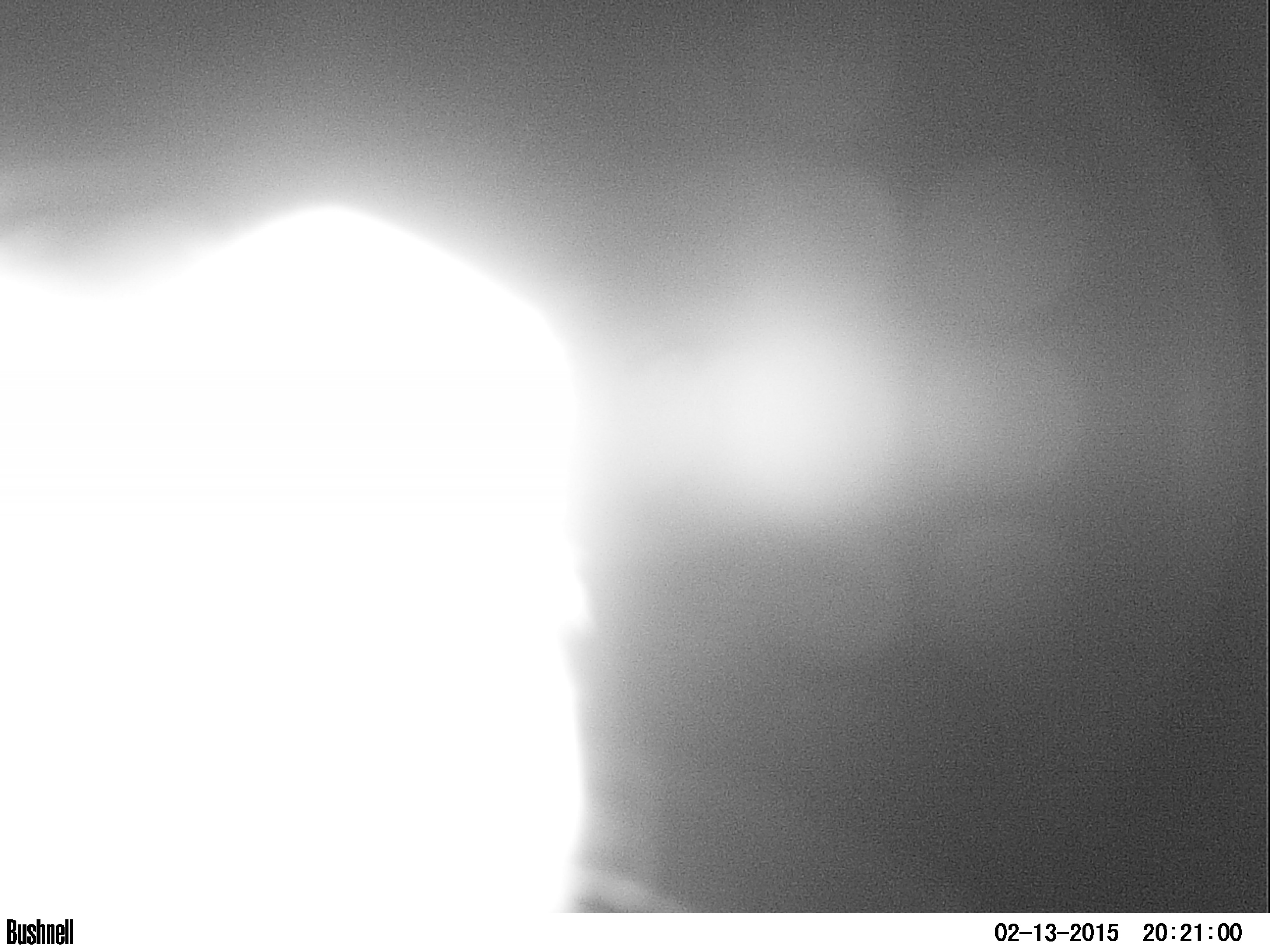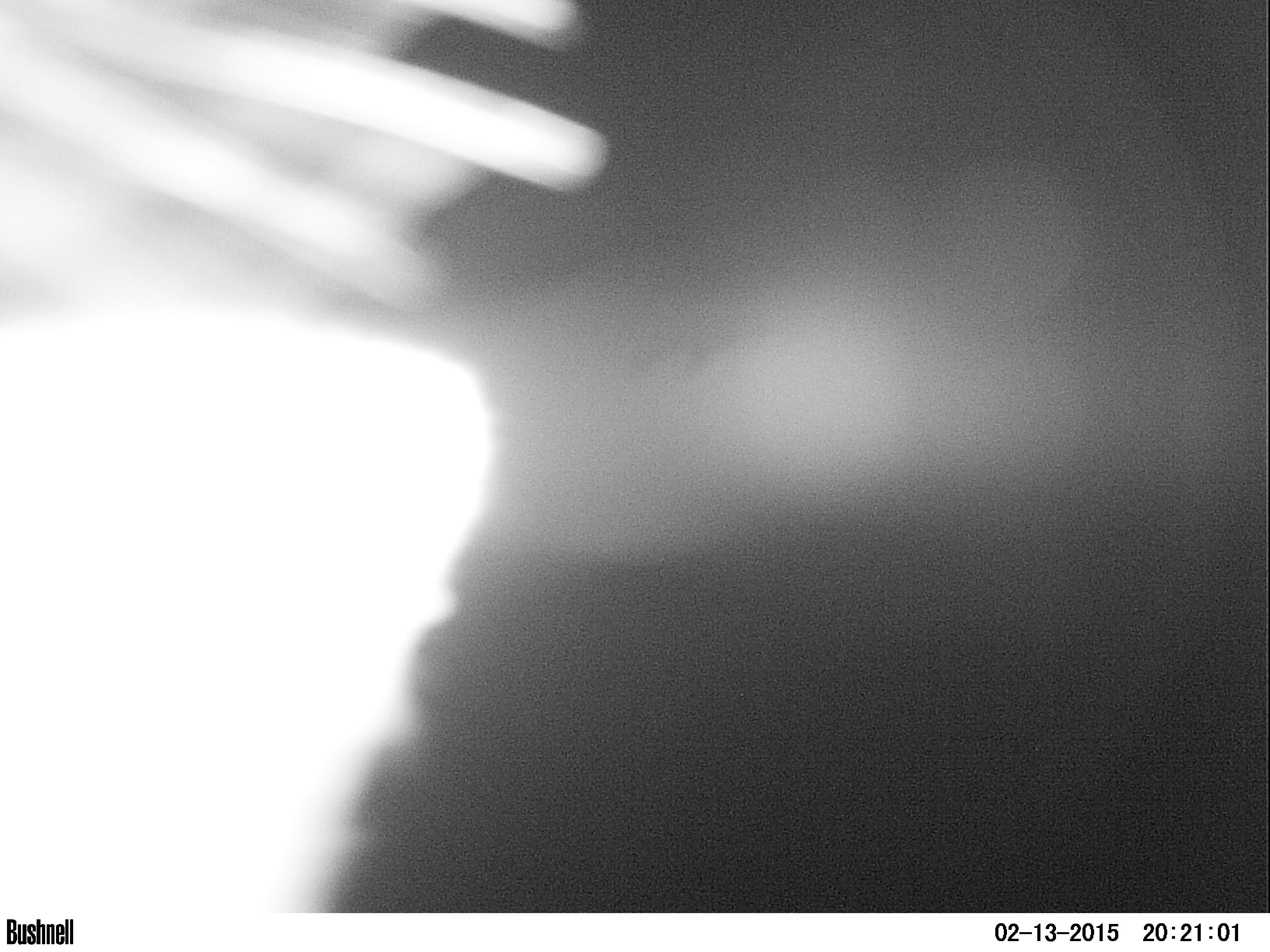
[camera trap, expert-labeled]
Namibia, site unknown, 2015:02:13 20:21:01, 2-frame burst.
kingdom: Animalia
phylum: Chordata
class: Mammalia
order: Carnivora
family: Felidae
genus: Acinonyx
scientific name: Acinonyx jubatus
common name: cheetah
Acinonyx jubatus (cheetah).